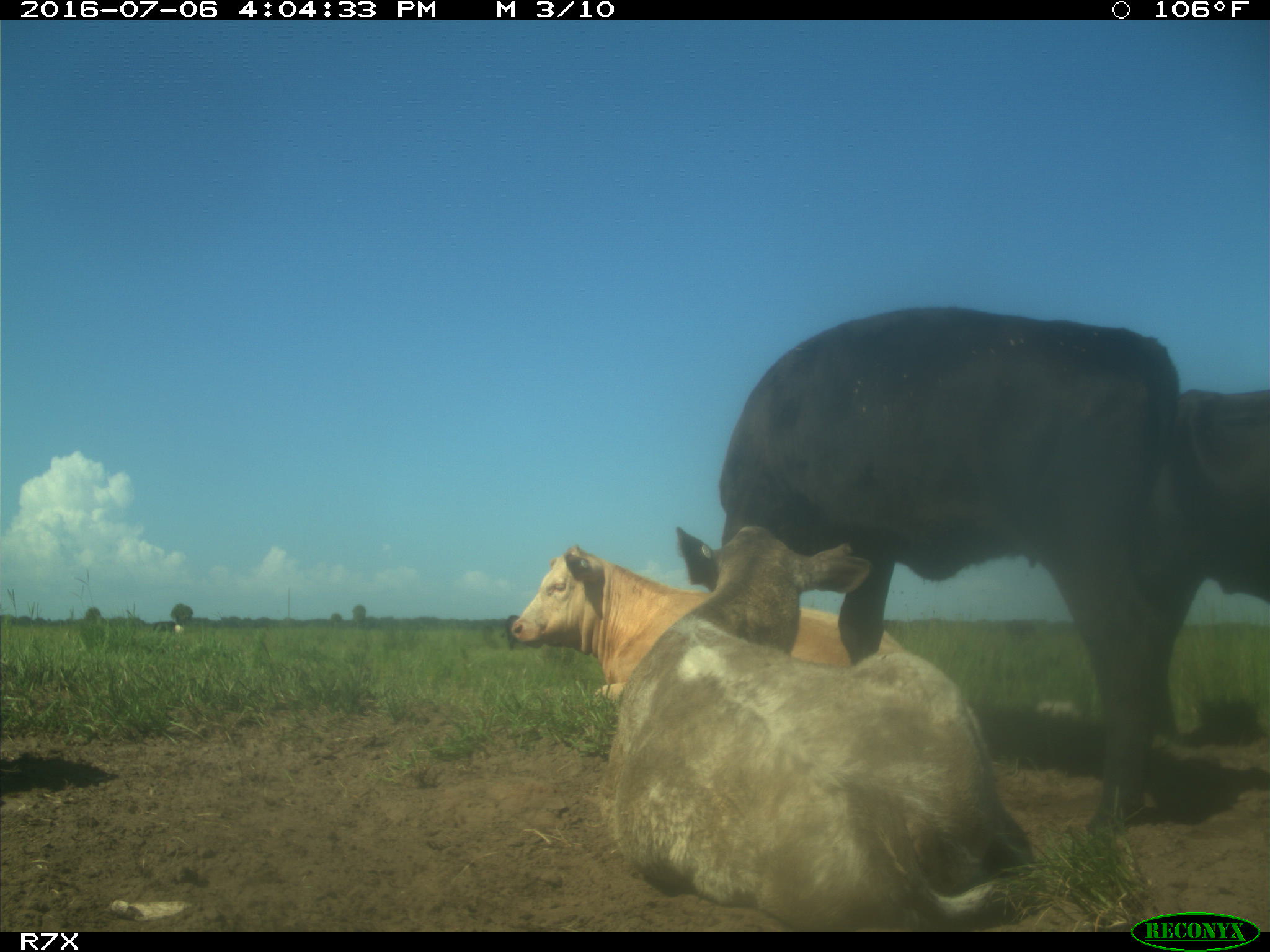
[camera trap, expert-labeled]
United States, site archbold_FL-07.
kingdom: Animalia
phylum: Chordata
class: Mammalia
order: Artiodactyla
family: Bovidae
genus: Bos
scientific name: Bos taurus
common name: domestic cow